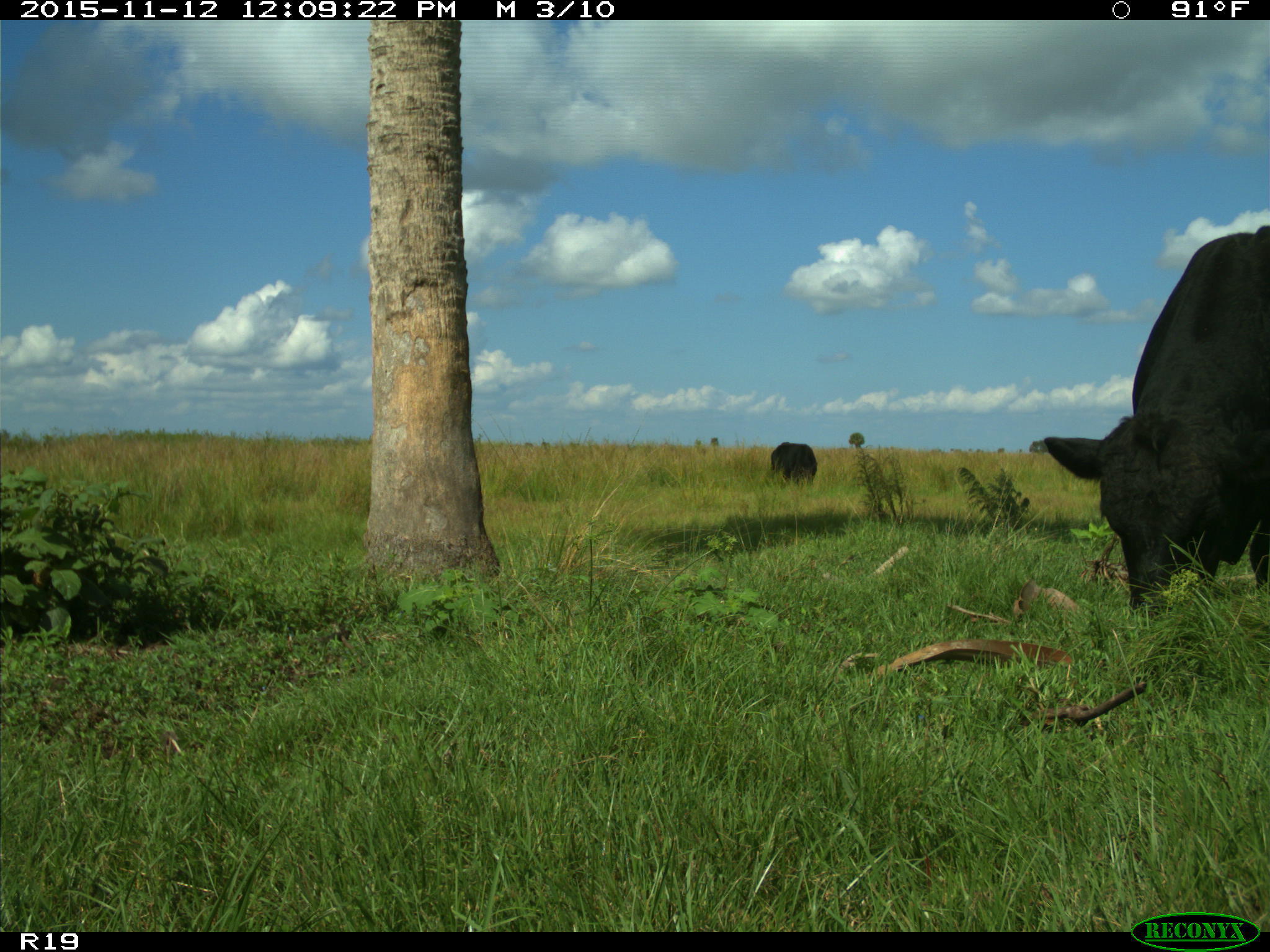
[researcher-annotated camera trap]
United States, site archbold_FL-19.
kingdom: Animalia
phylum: Chordata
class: Mammalia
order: Artiodactyla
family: Bovidae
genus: Bos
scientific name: Bos taurus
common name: domestic cow